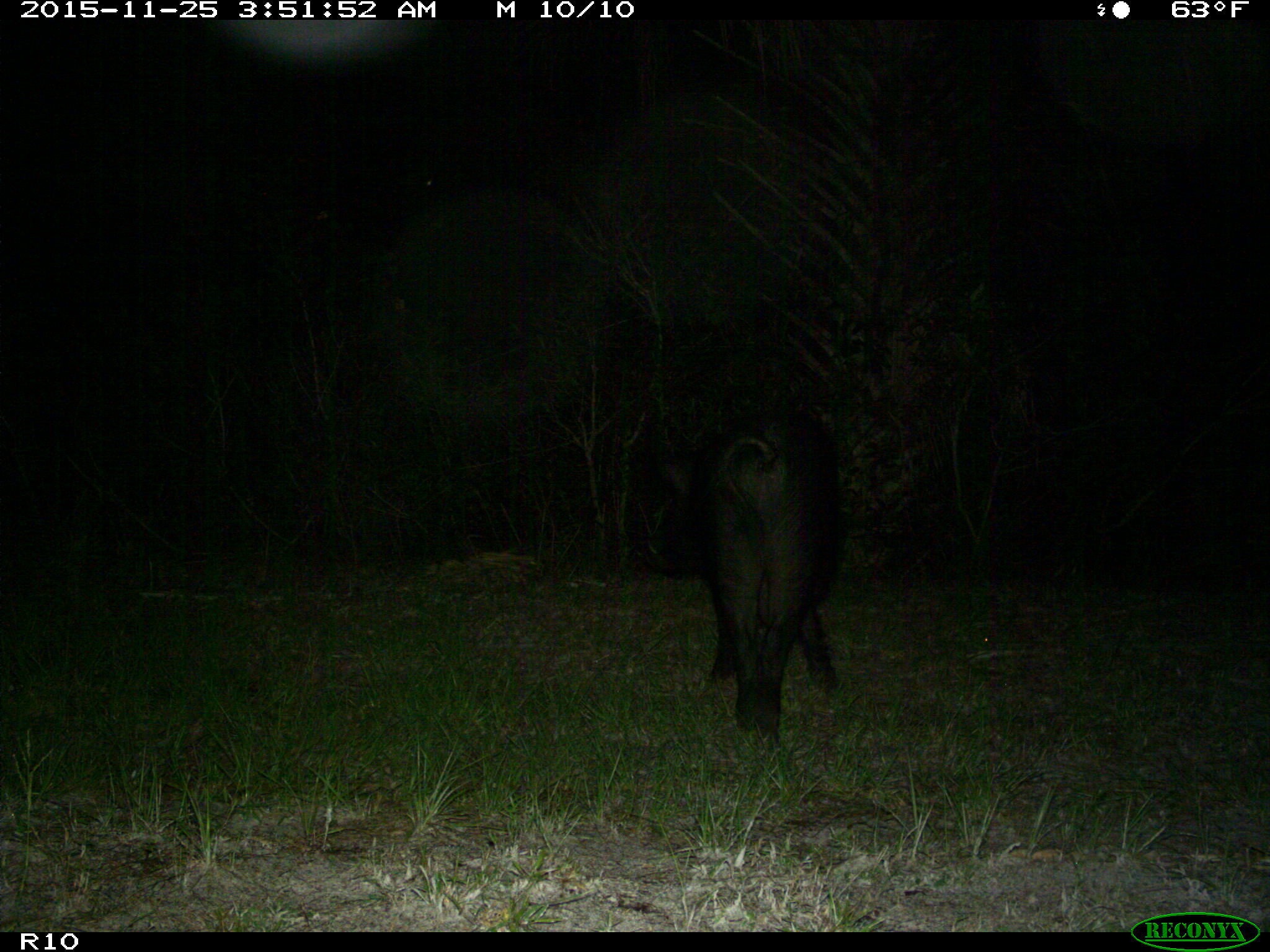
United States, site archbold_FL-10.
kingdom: Animalia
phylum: Chordata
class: Mammalia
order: Artiodactyla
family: Suidae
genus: Sus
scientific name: Sus scrofa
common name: wild boar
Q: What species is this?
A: Sus scrofa (wild boar).